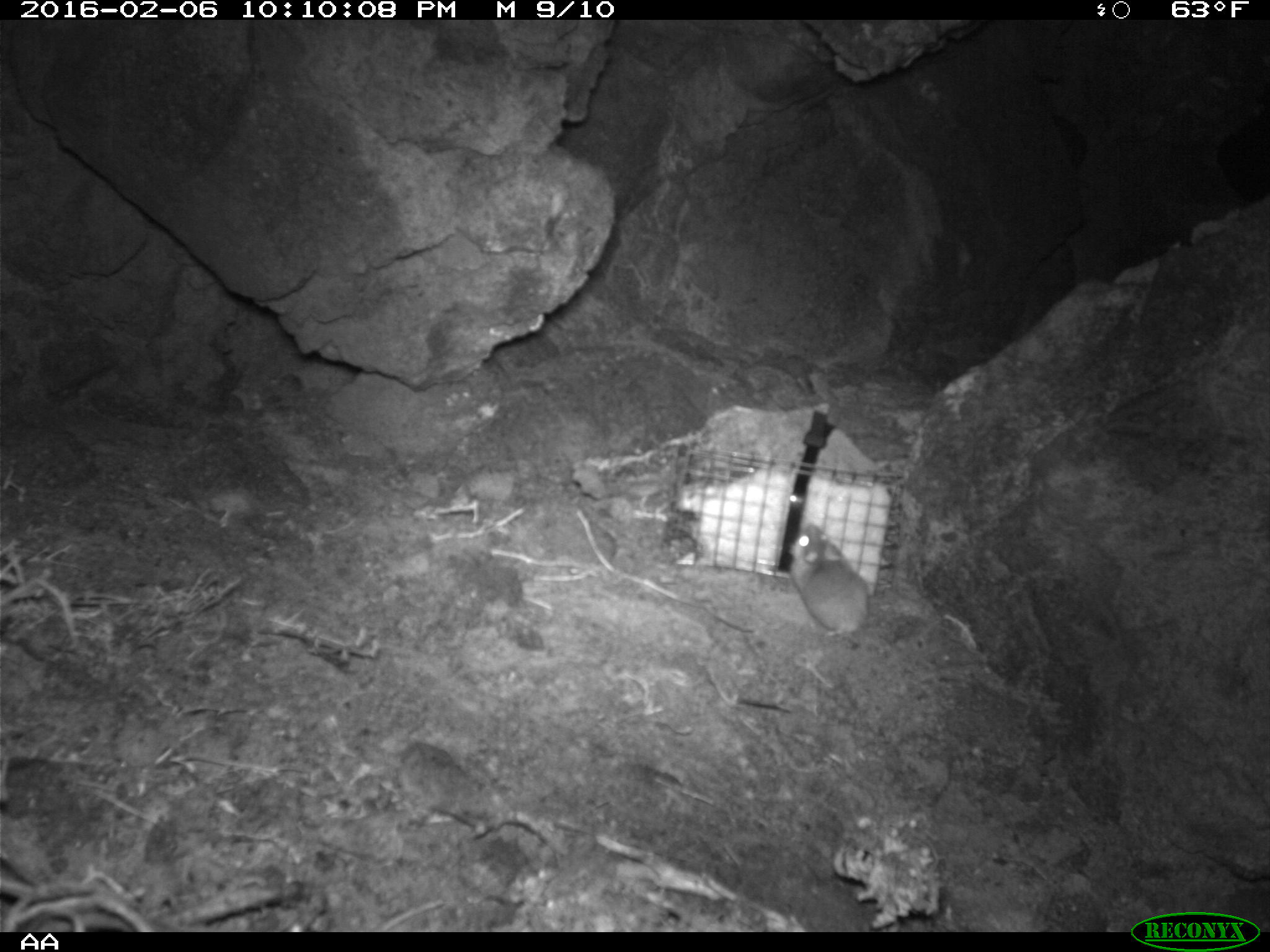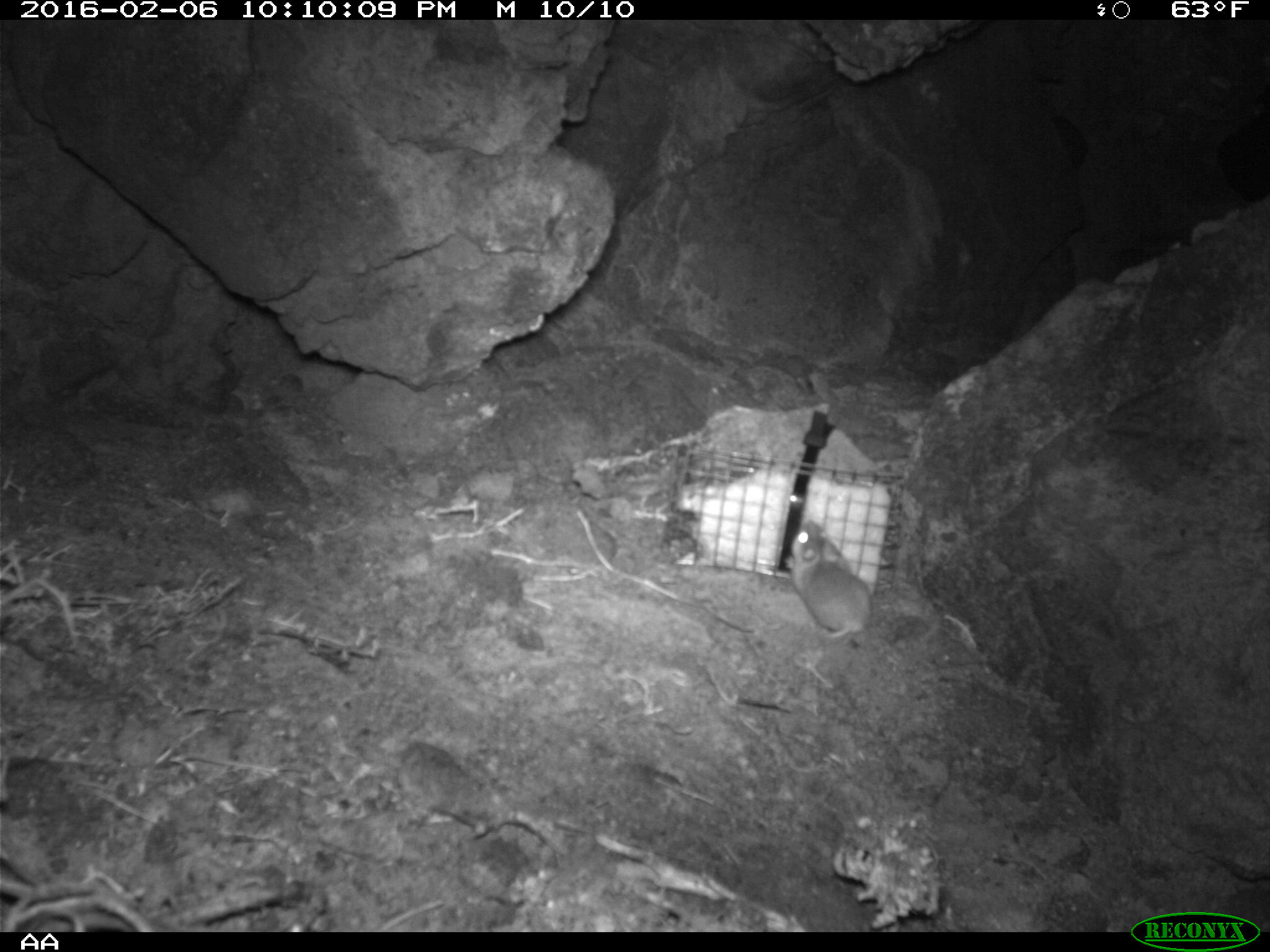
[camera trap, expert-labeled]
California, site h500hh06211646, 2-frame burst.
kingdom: Animalia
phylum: Chordata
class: Mammalia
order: Rodentia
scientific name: Rodentia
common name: rodent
Rodent (Rodentia).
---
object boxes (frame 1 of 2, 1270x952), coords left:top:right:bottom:
rodent: 785:519:871:637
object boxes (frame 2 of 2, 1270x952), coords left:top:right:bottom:
rodent: 783:519:876:637